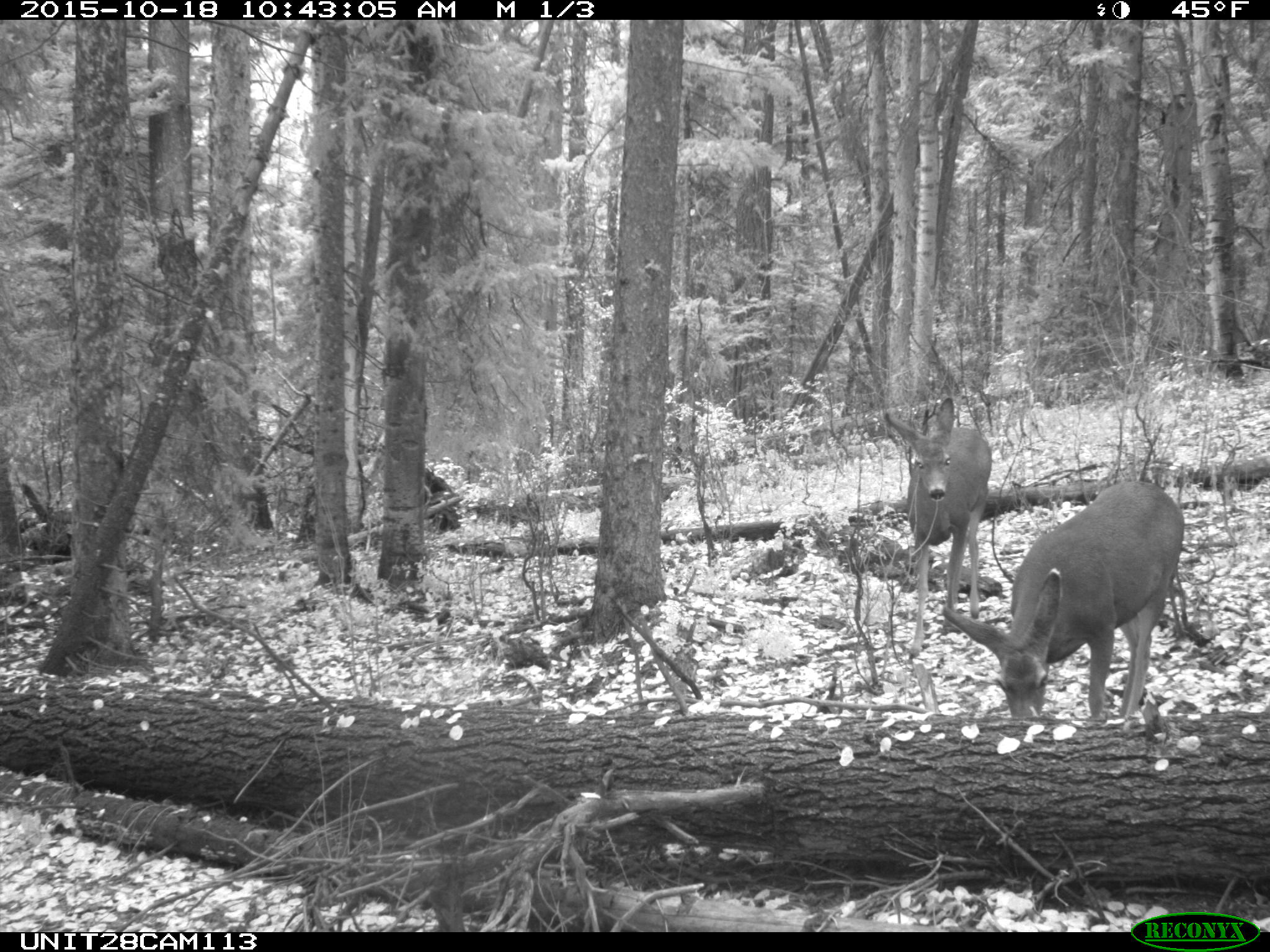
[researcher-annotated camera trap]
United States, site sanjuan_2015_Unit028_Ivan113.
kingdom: Animalia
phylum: Chordata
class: Mammalia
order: Artiodactyla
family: Cervidae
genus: Odocoileus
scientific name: Odocoileus hemionus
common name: mule deer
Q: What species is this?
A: Odocoileus hemionus (mule deer).